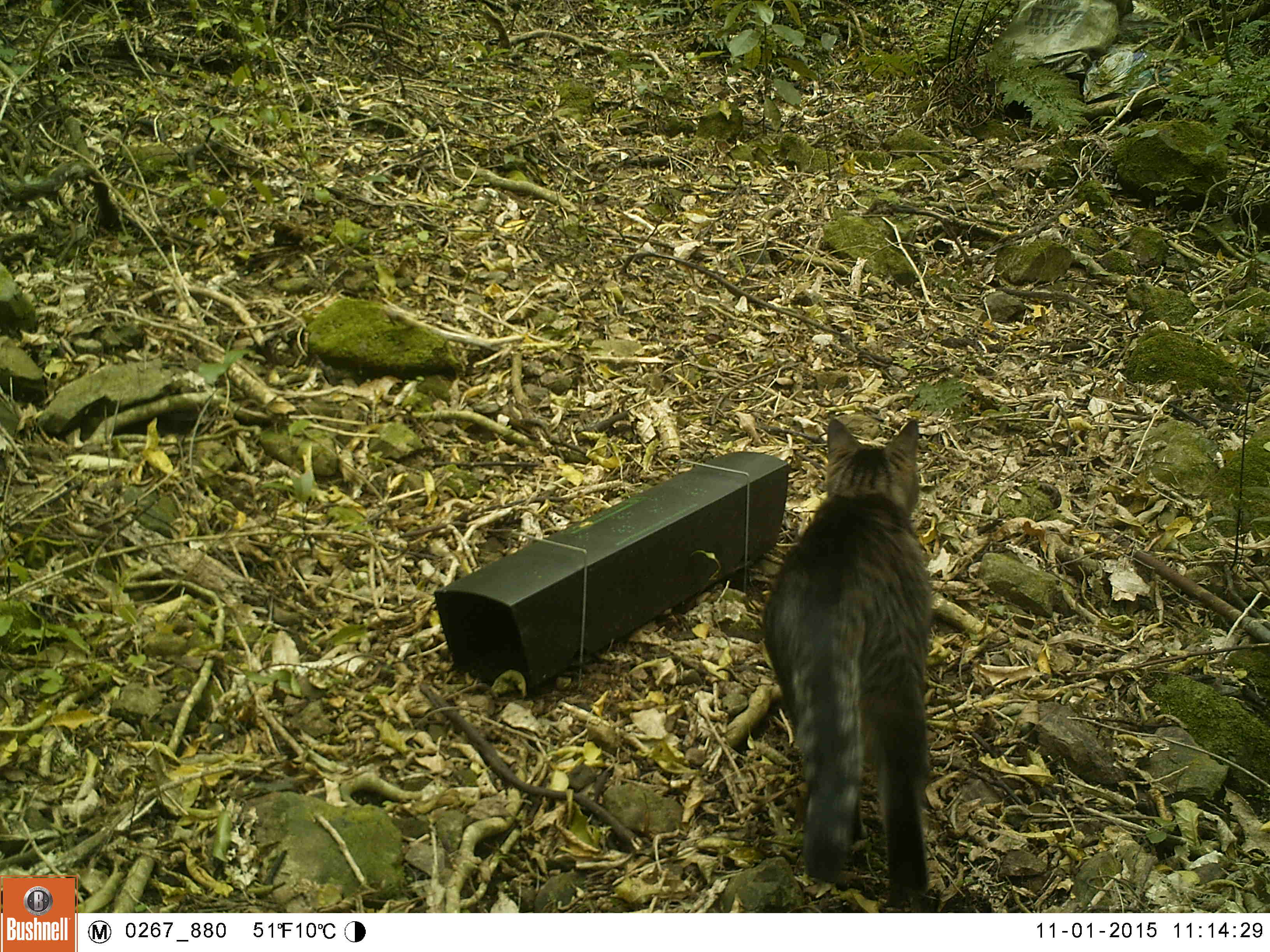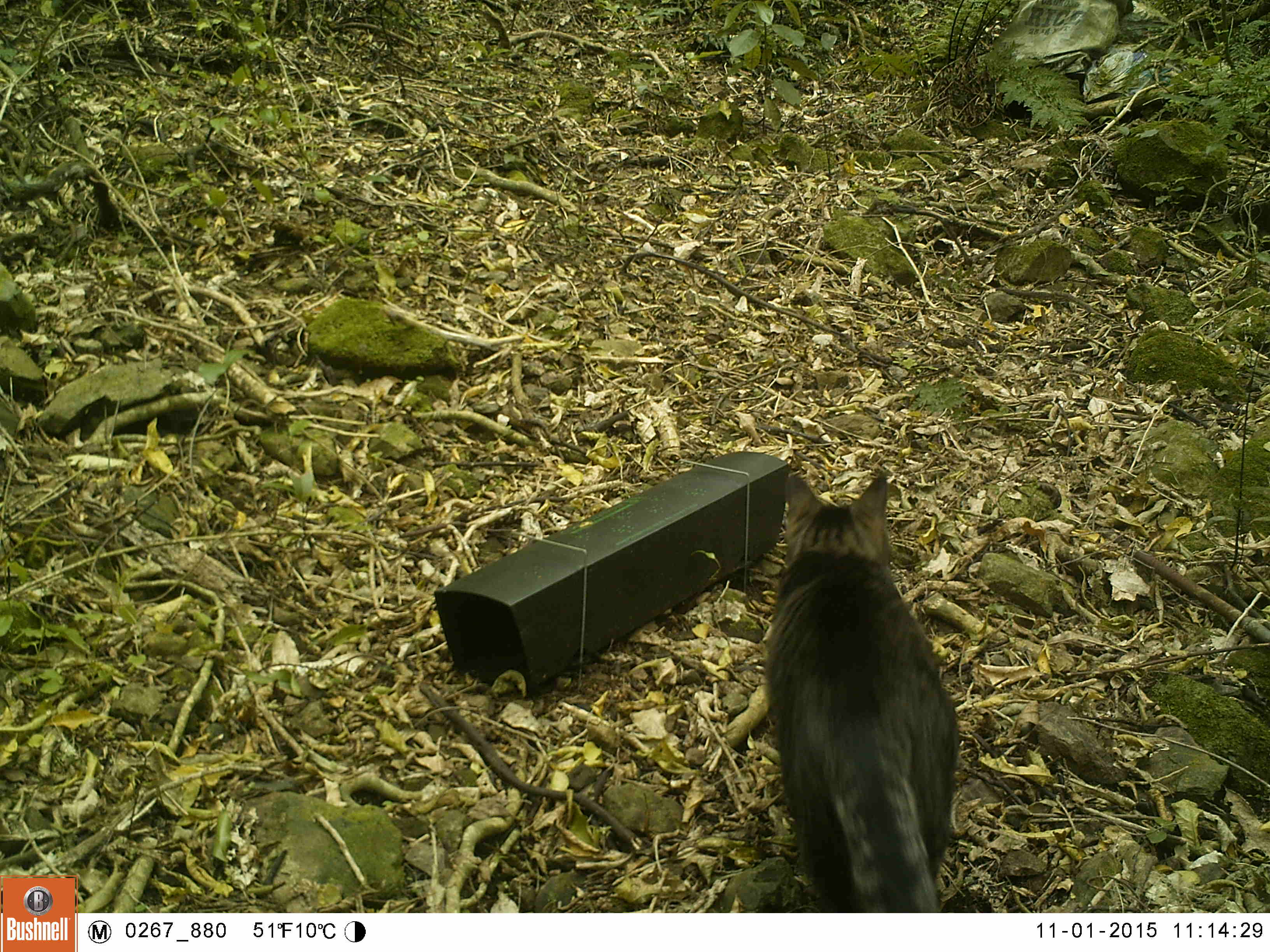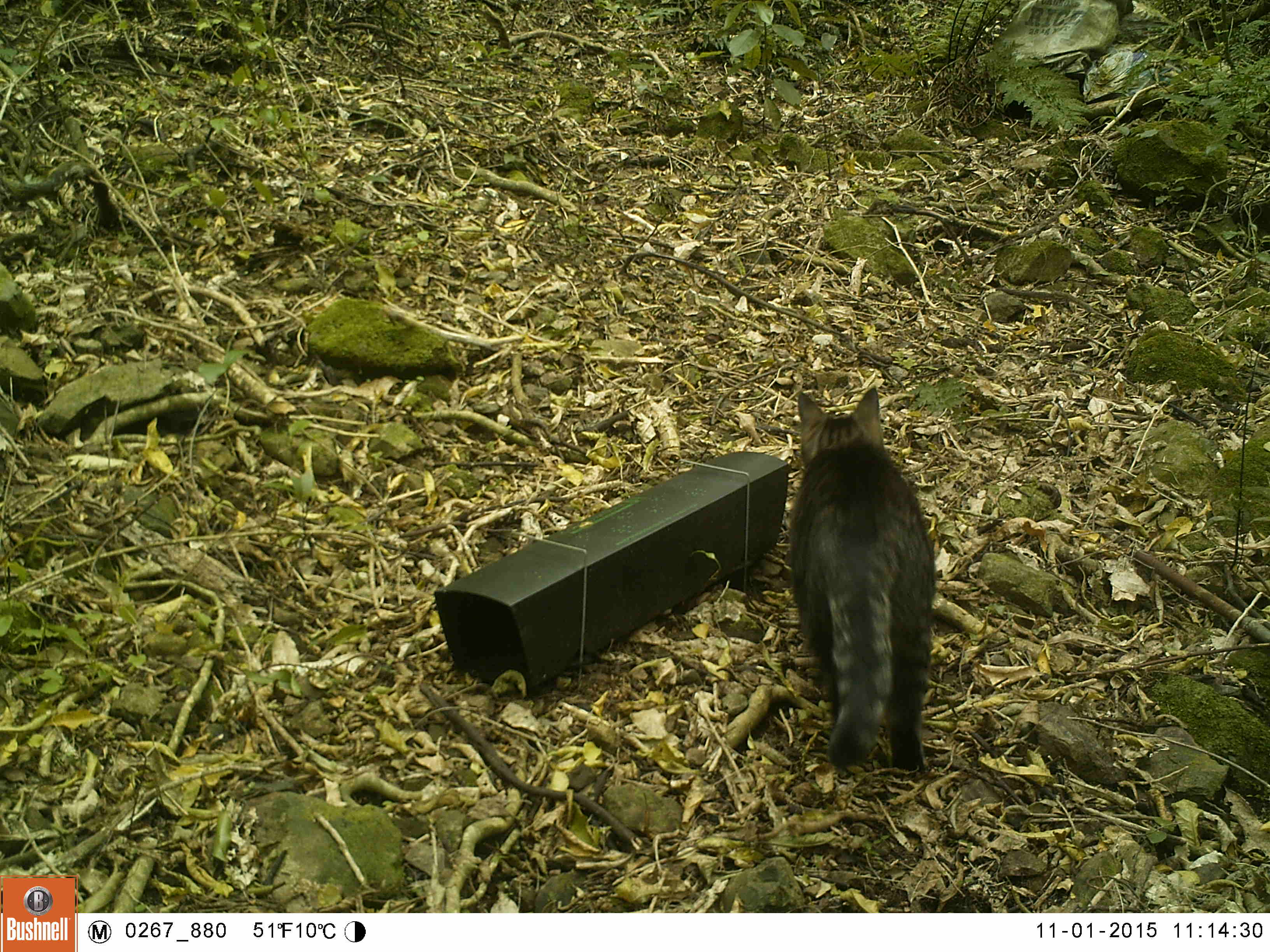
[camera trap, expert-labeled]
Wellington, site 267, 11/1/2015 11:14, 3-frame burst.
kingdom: Animalia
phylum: Chordata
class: Mammalia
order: Carnivora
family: Felidae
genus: Felis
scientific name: Felis catus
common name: cat